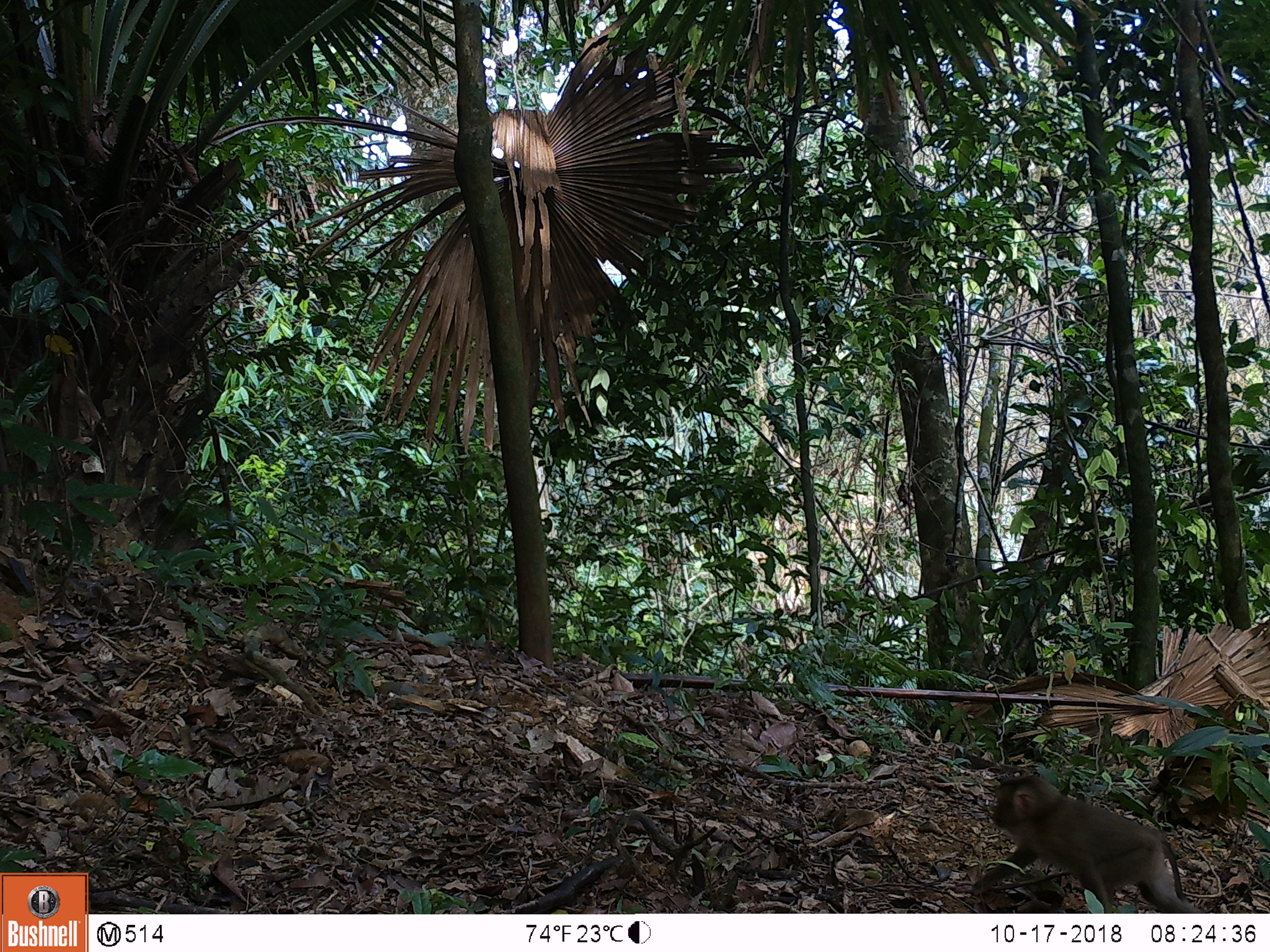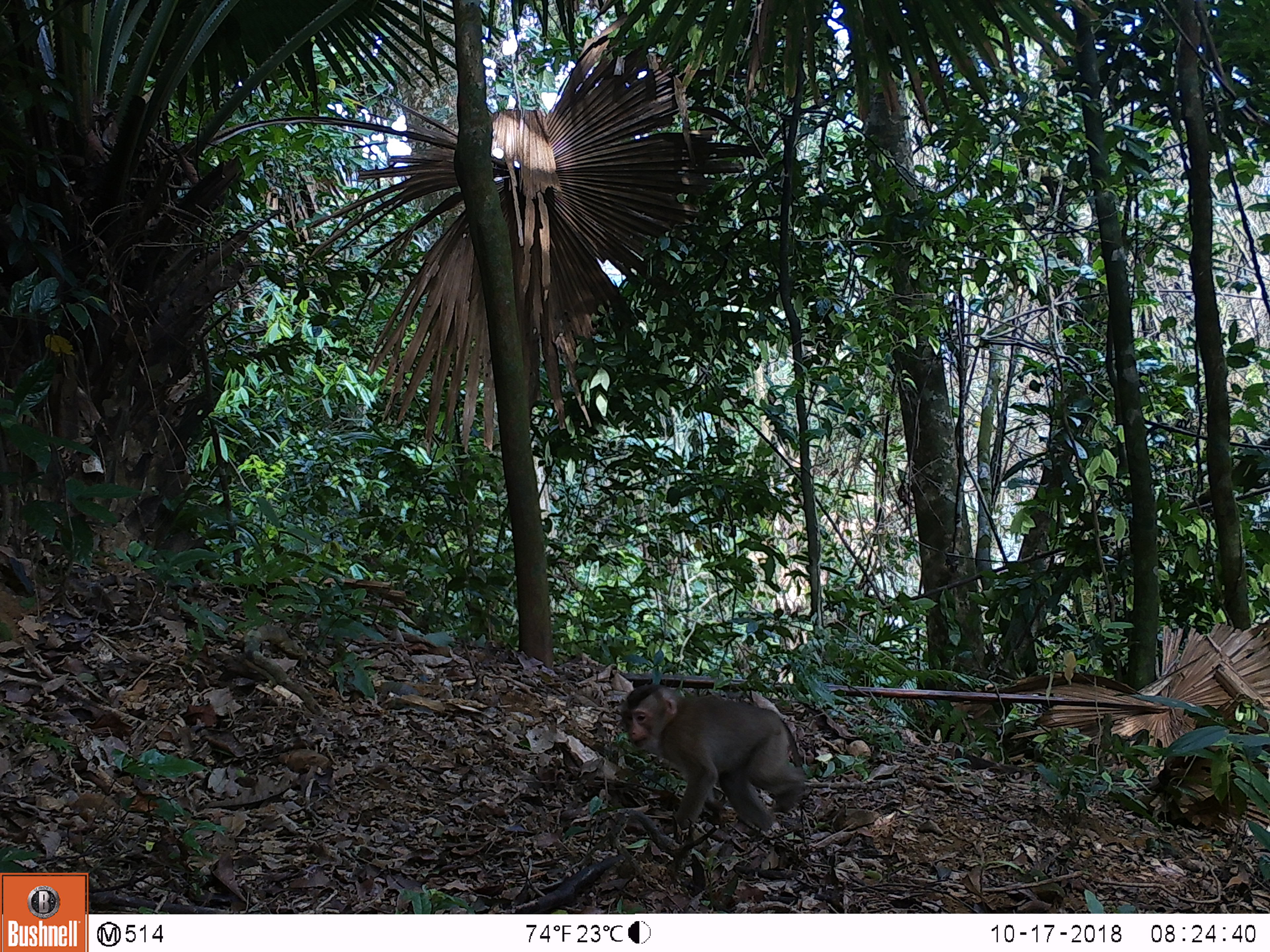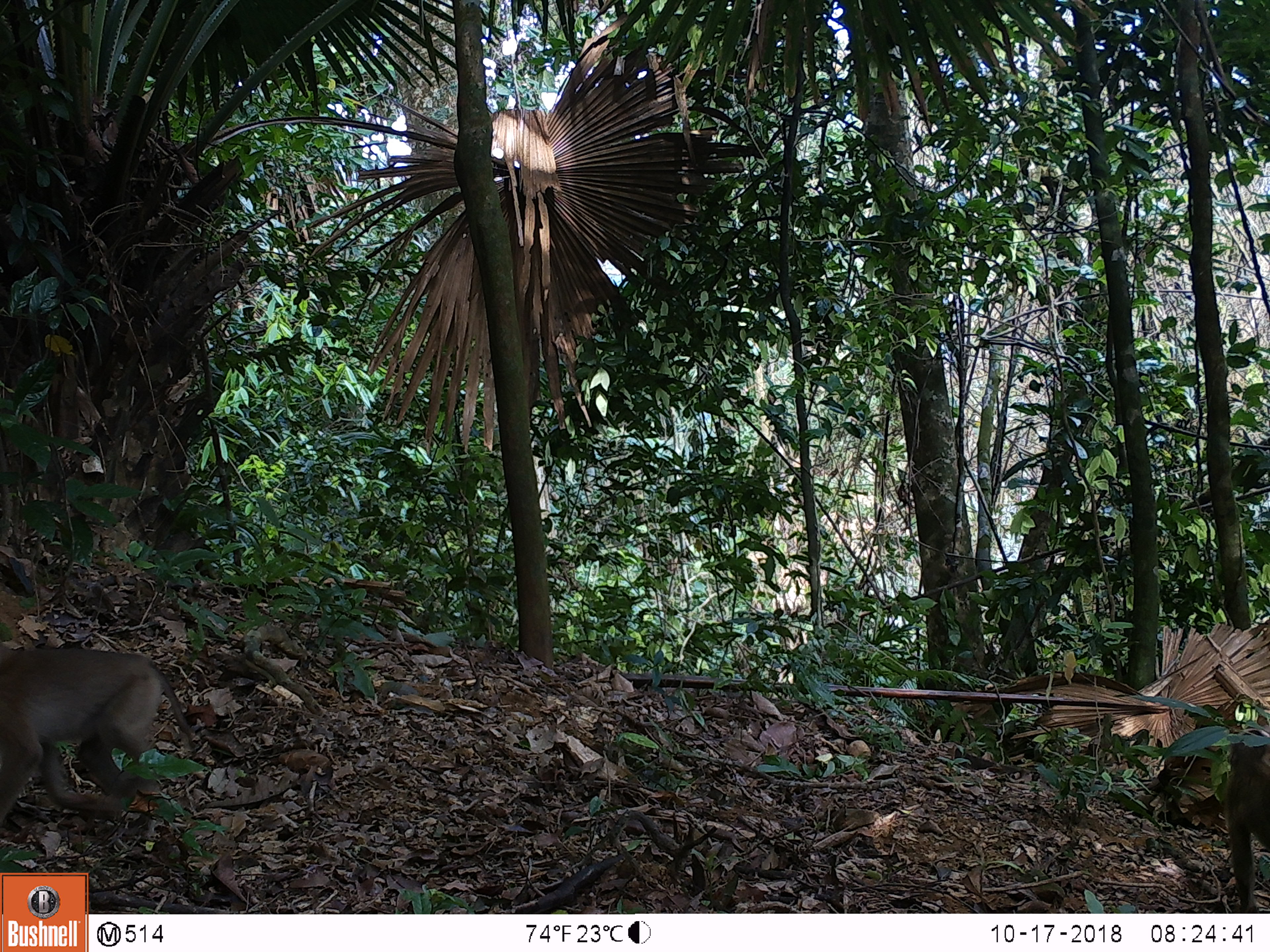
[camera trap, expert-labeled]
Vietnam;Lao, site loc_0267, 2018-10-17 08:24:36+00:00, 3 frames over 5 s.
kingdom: Animalia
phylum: Chordata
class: Mammalia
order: Primates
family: Cercopithecidae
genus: Macaca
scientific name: Macaca nemestrina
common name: pig-tailed macaque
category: pig tailed macaque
Pig tailed macaque (pig-tailed macaque) (Macaca nemestrina). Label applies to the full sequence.